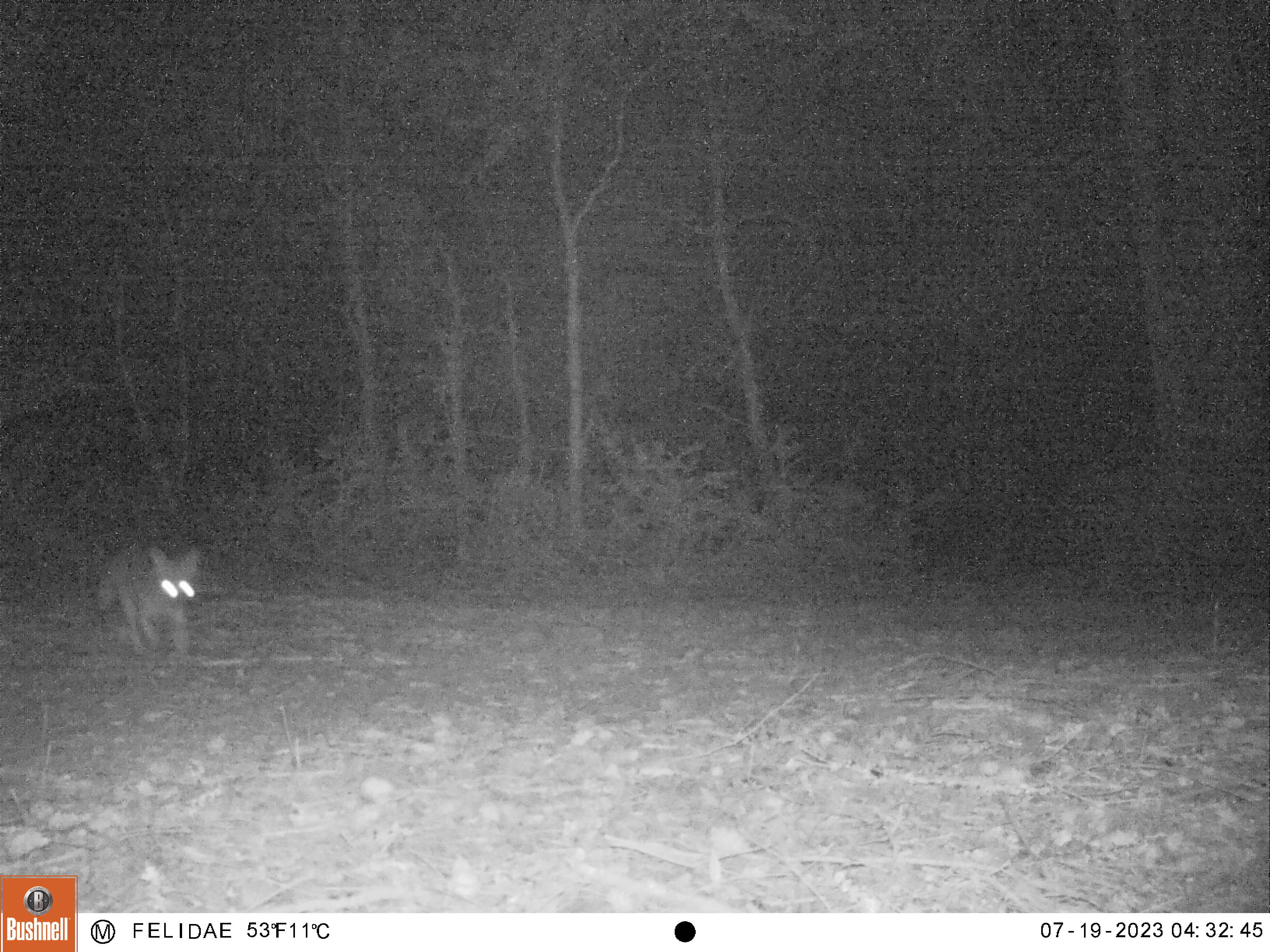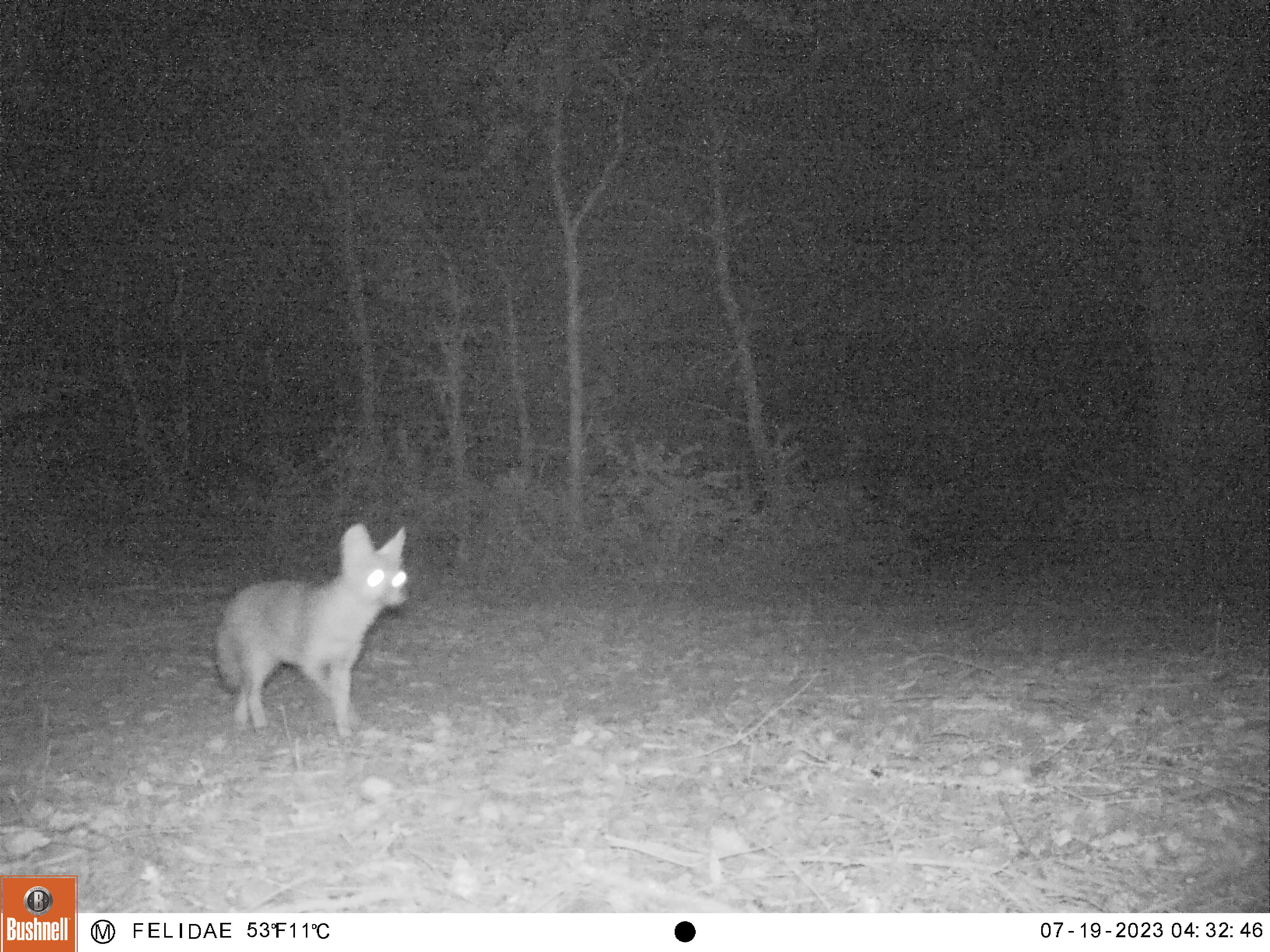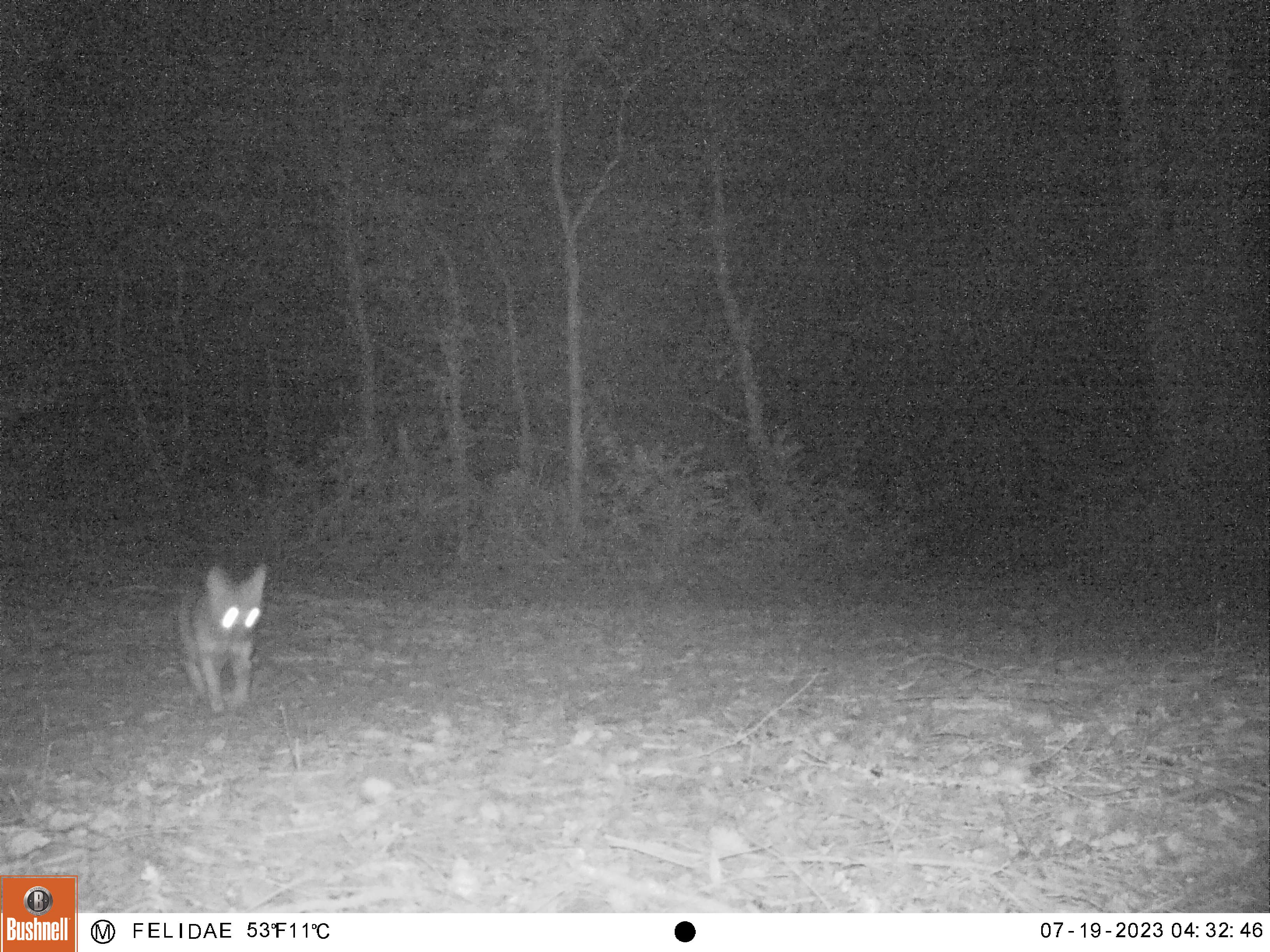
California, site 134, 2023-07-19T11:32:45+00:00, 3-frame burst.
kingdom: Animalia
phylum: Chordata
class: Mammalia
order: Carnivora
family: Canidae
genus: Urocyon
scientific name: Urocyon cinereoargenteus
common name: gray fox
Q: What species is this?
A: Gray fox (Urocyon cinereoargenteus).